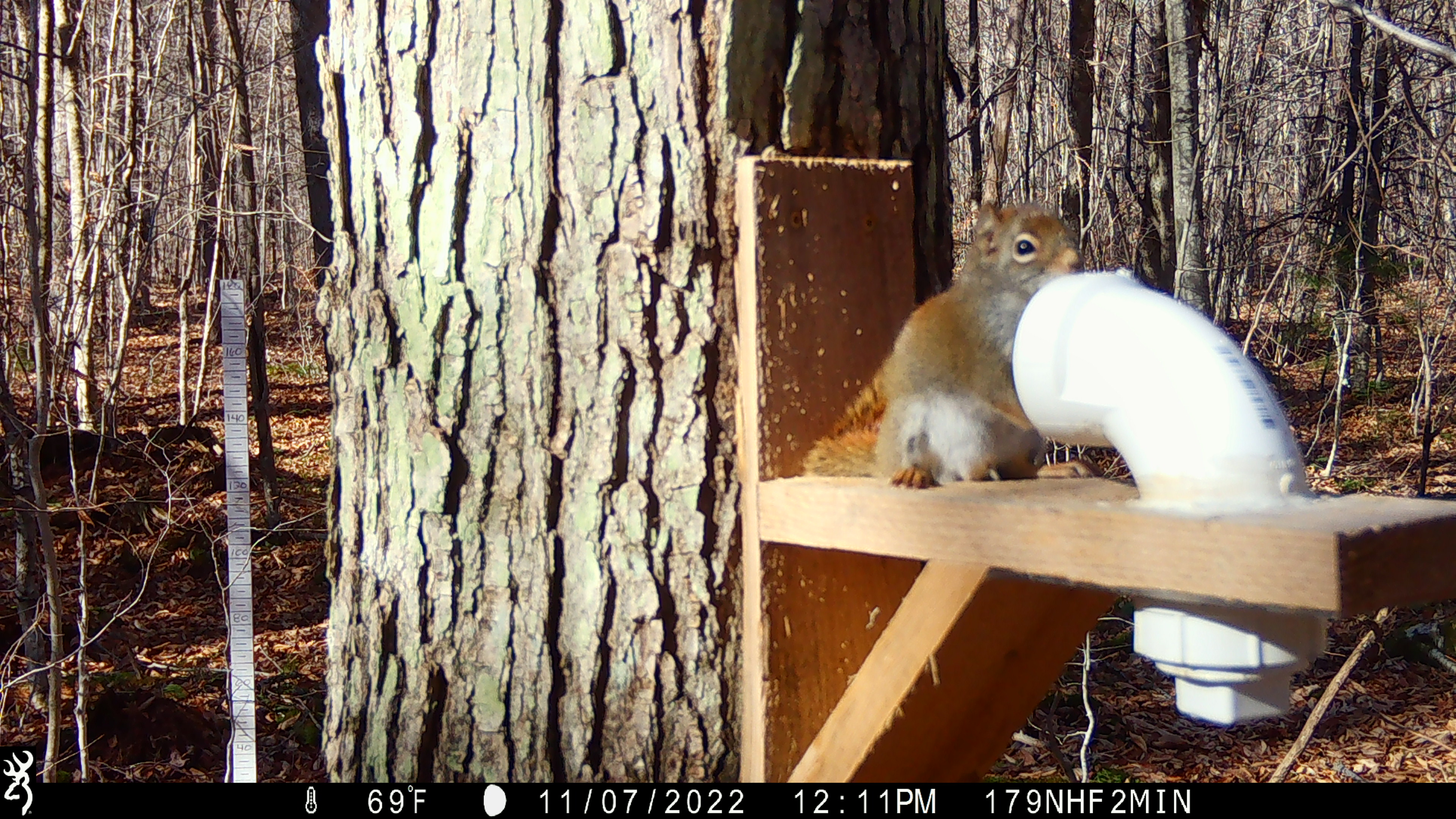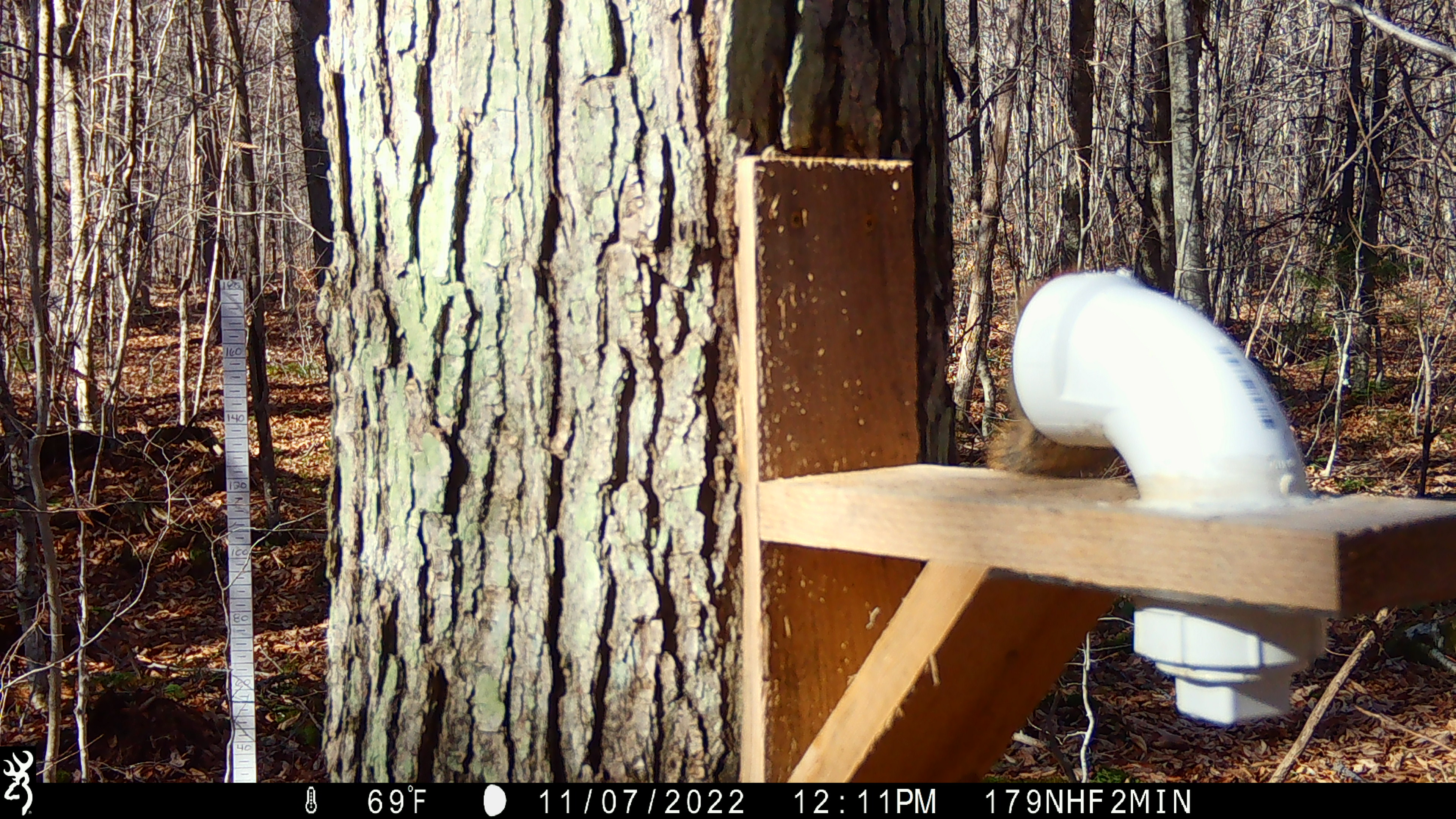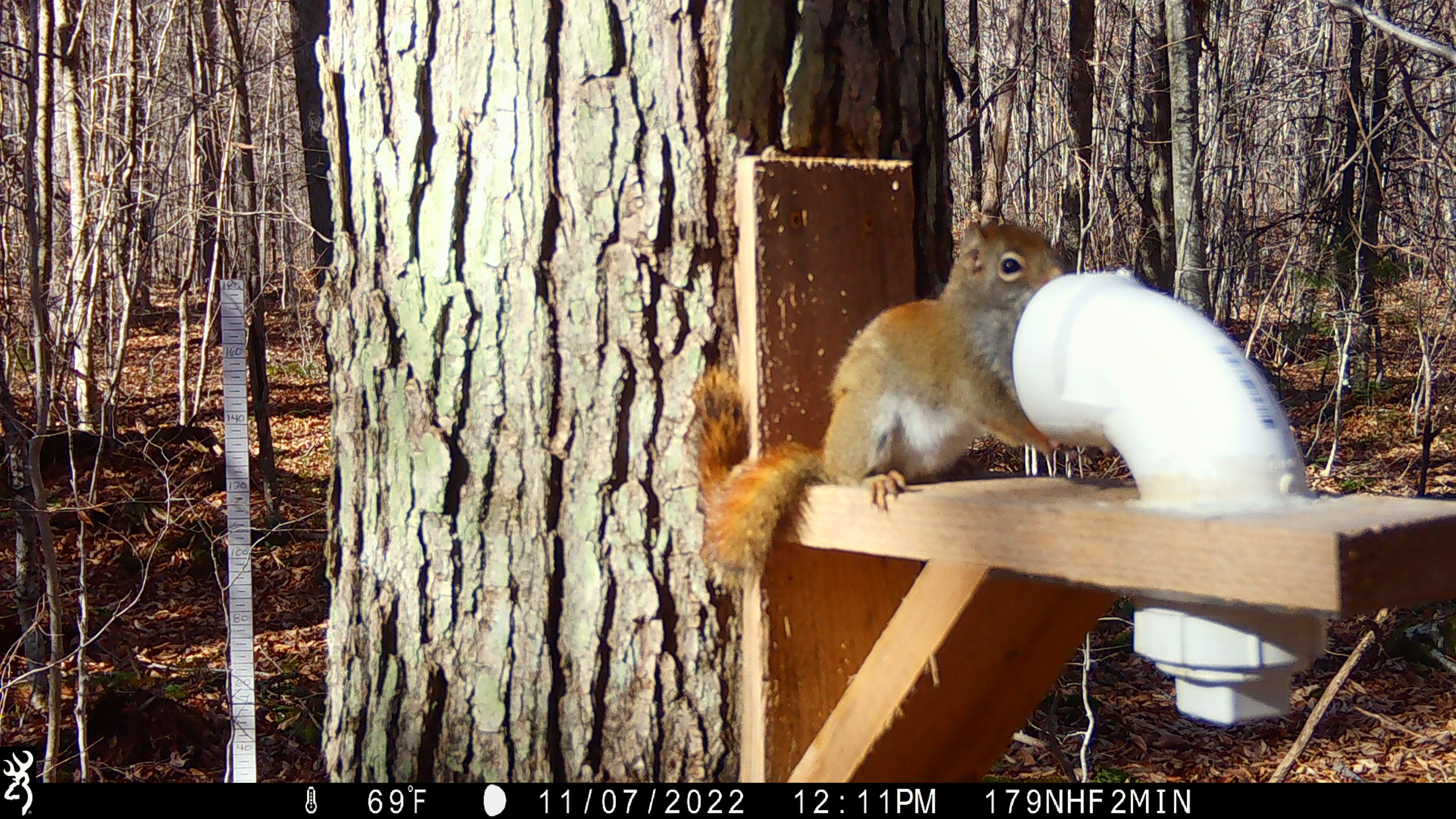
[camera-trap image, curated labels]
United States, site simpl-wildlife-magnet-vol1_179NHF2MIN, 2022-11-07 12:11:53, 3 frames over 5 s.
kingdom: Animalia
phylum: Chordata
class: Mammalia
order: Rodentia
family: Sciuridae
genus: Tamiasciurus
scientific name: Tamiasciurus hudsonicus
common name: red squirrel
Red squirrel (Tamiasciurus hudsonicus).